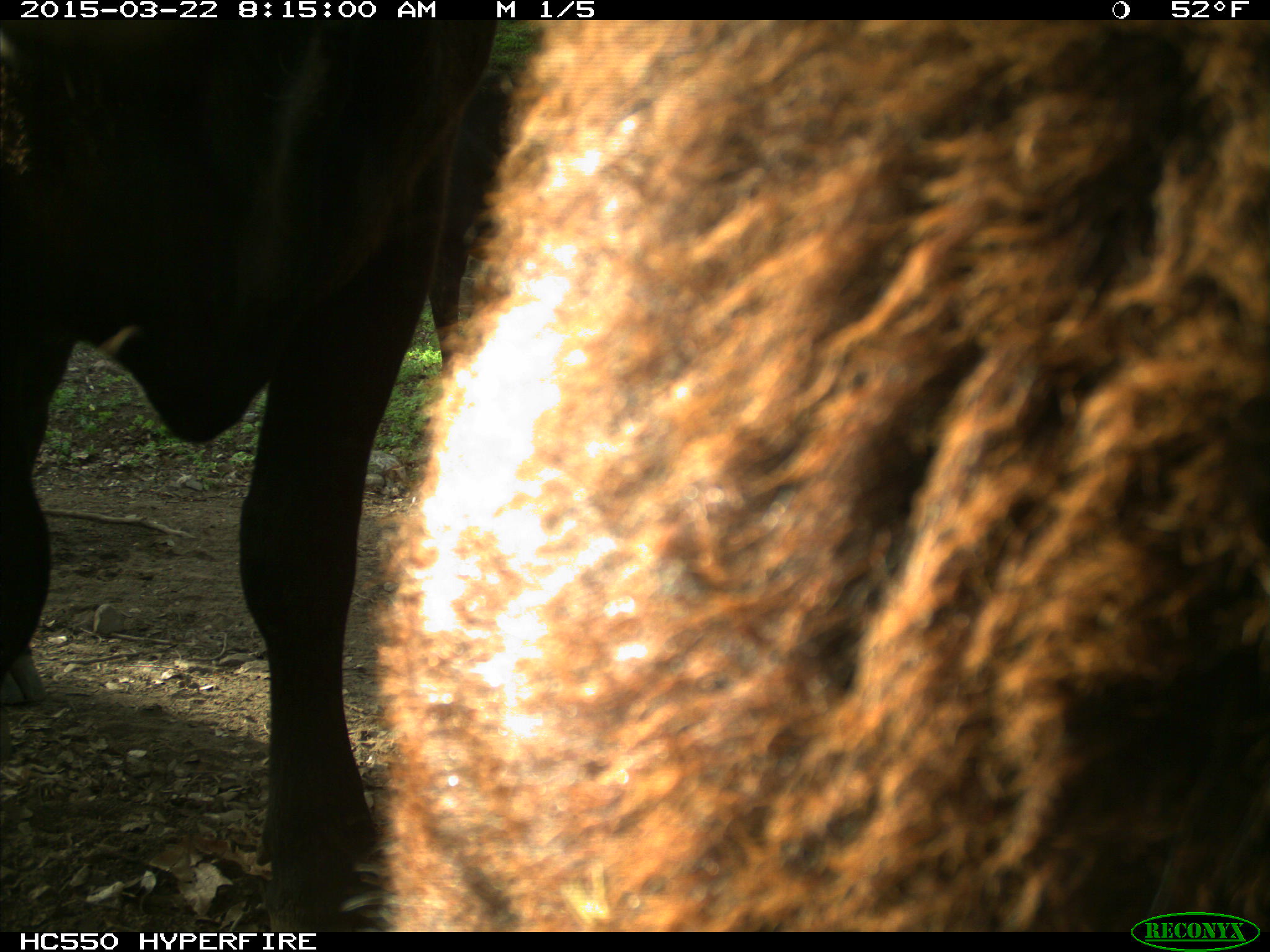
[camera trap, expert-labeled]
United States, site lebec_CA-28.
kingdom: Animalia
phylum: Chordata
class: Mammalia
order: Artiodactyla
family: Bovidae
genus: Bos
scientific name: Bos taurus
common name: domestic cow